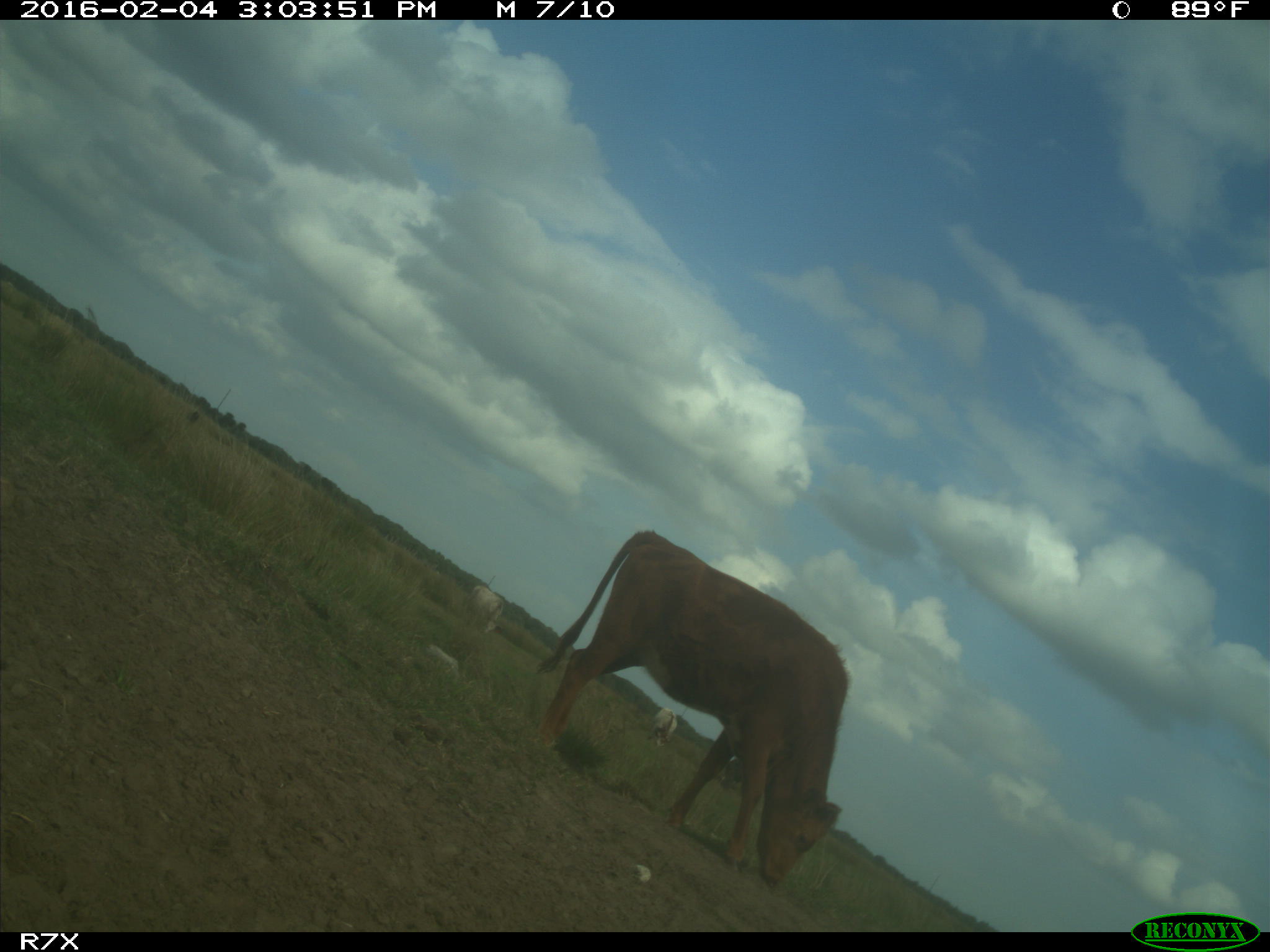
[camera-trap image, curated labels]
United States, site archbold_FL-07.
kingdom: Animalia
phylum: Chordata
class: Mammalia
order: Artiodactyla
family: Bovidae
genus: Bos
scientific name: Bos taurus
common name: domestic cow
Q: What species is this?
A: Bos taurus (domestic cow).